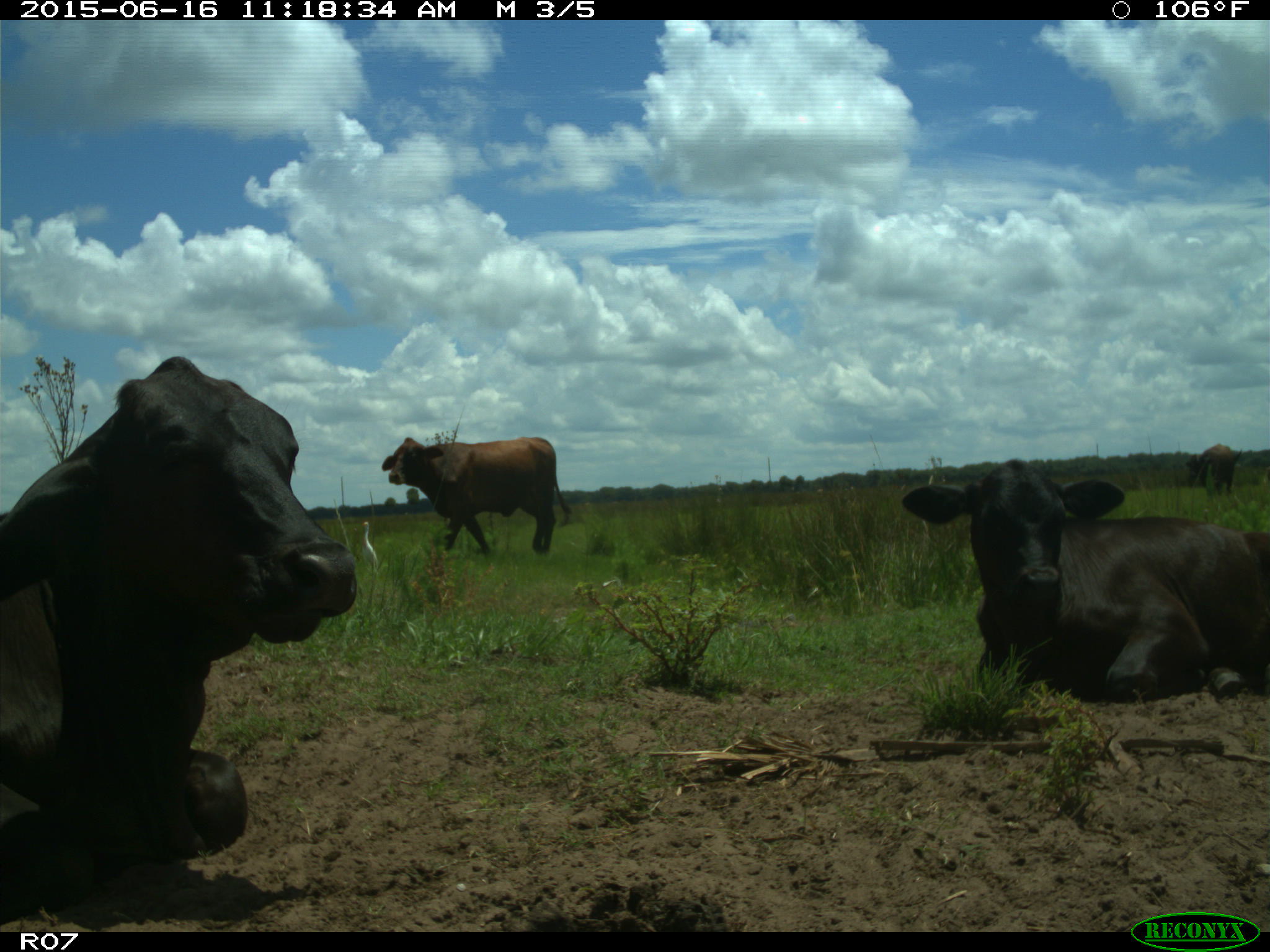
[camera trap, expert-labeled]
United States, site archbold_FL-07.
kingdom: Animalia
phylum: Chordata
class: Mammalia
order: Artiodactyla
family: Bovidae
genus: Bos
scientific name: Bos taurus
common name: domestic cow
Bos taurus (domestic cow).